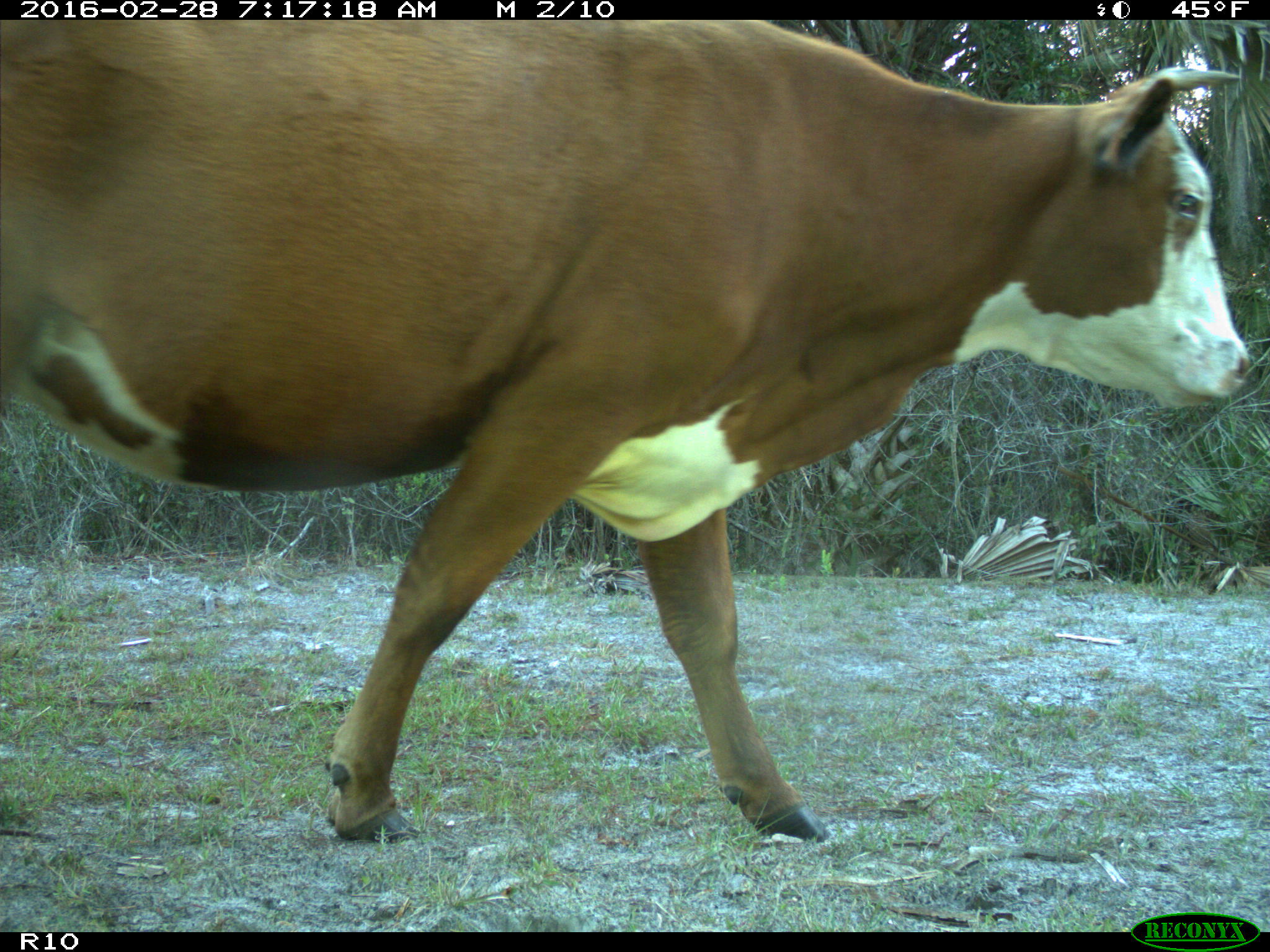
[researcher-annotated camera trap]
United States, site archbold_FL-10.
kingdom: Animalia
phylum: Chordata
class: Mammalia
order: Artiodactyla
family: Bovidae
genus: Bos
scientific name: Bos taurus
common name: domestic cow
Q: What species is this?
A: Bos taurus (domestic cow).